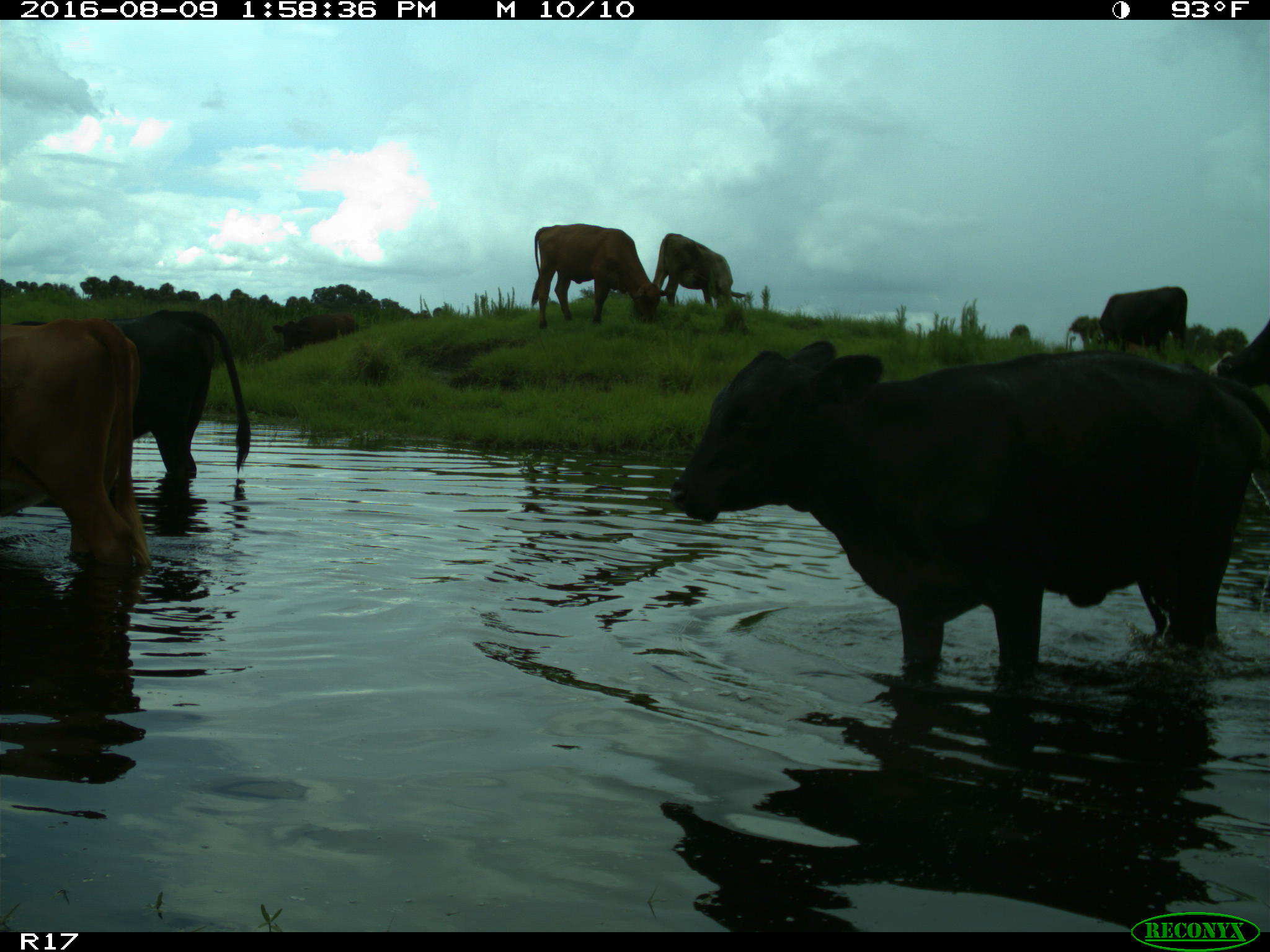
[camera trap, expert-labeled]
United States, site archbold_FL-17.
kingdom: Animalia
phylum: Chordata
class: Mammalia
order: Artiodactyla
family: Bovidae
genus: Bos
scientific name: Bos taurus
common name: domestic cow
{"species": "Bos taurus (domestic cow)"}